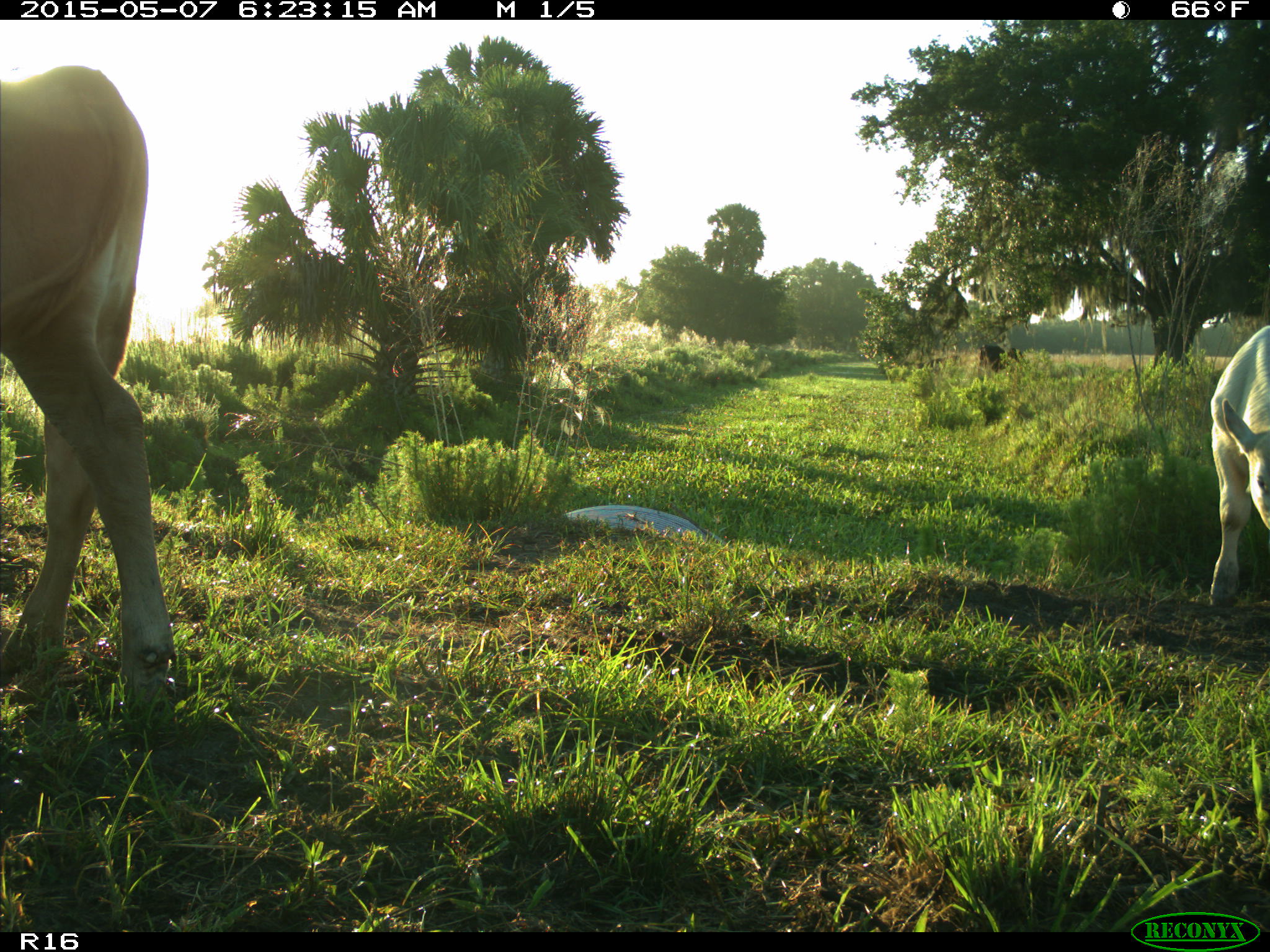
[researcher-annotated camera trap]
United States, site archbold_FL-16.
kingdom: Animalia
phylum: Chordata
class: Mammalia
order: Artiodactyla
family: Bovidae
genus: Bos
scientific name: Bos taurus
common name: domestic cow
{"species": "Bos taurus (domestic cow)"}